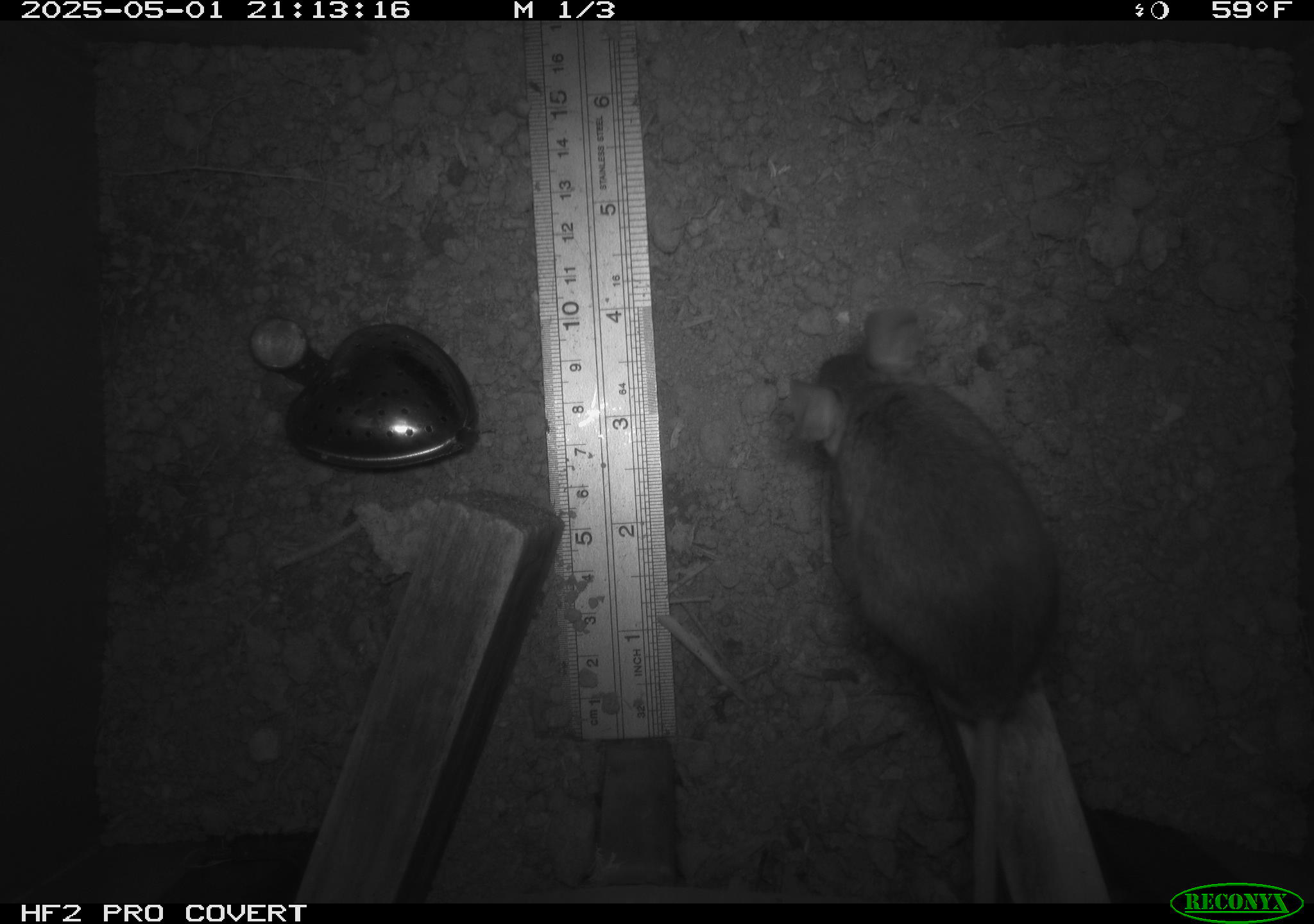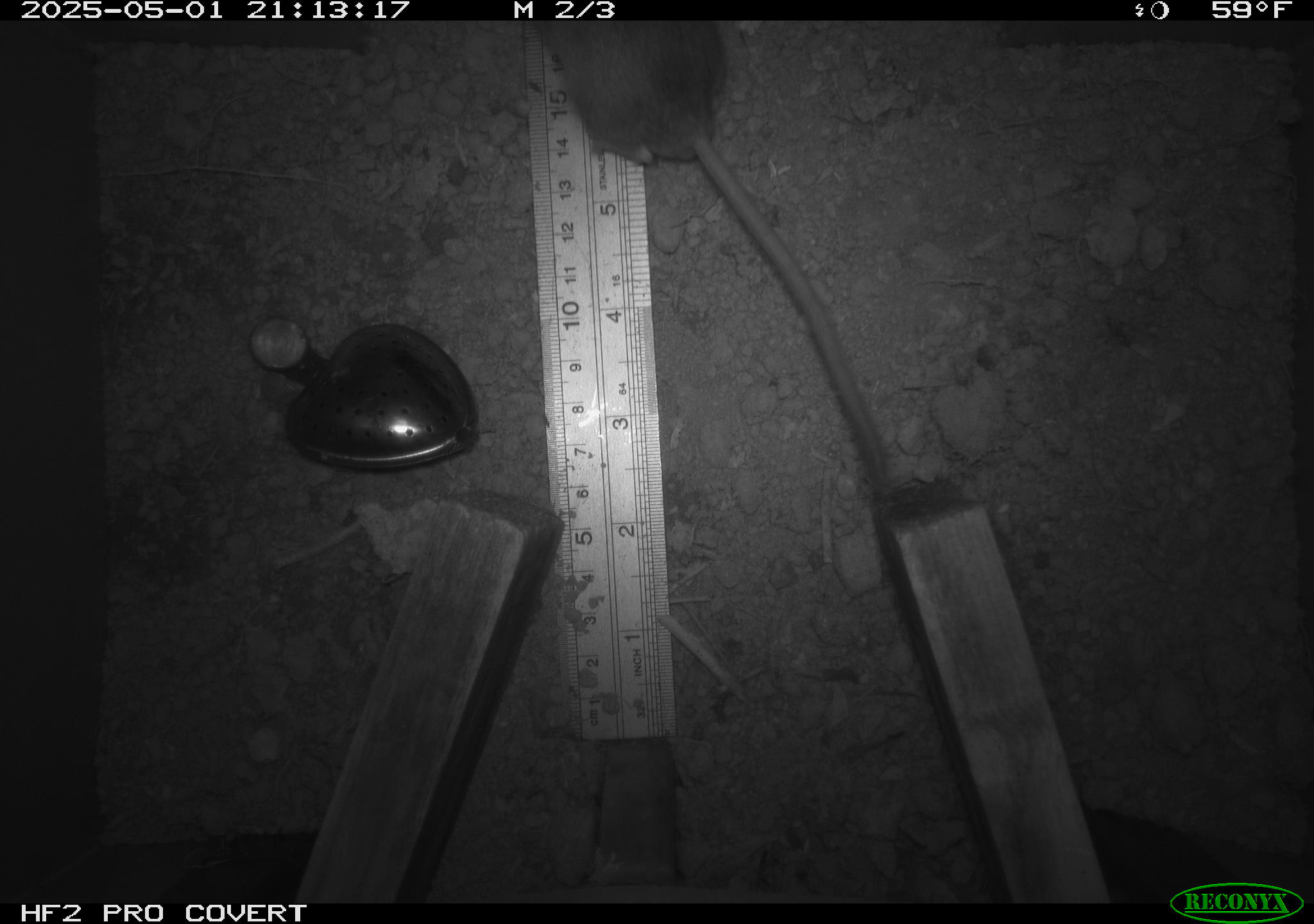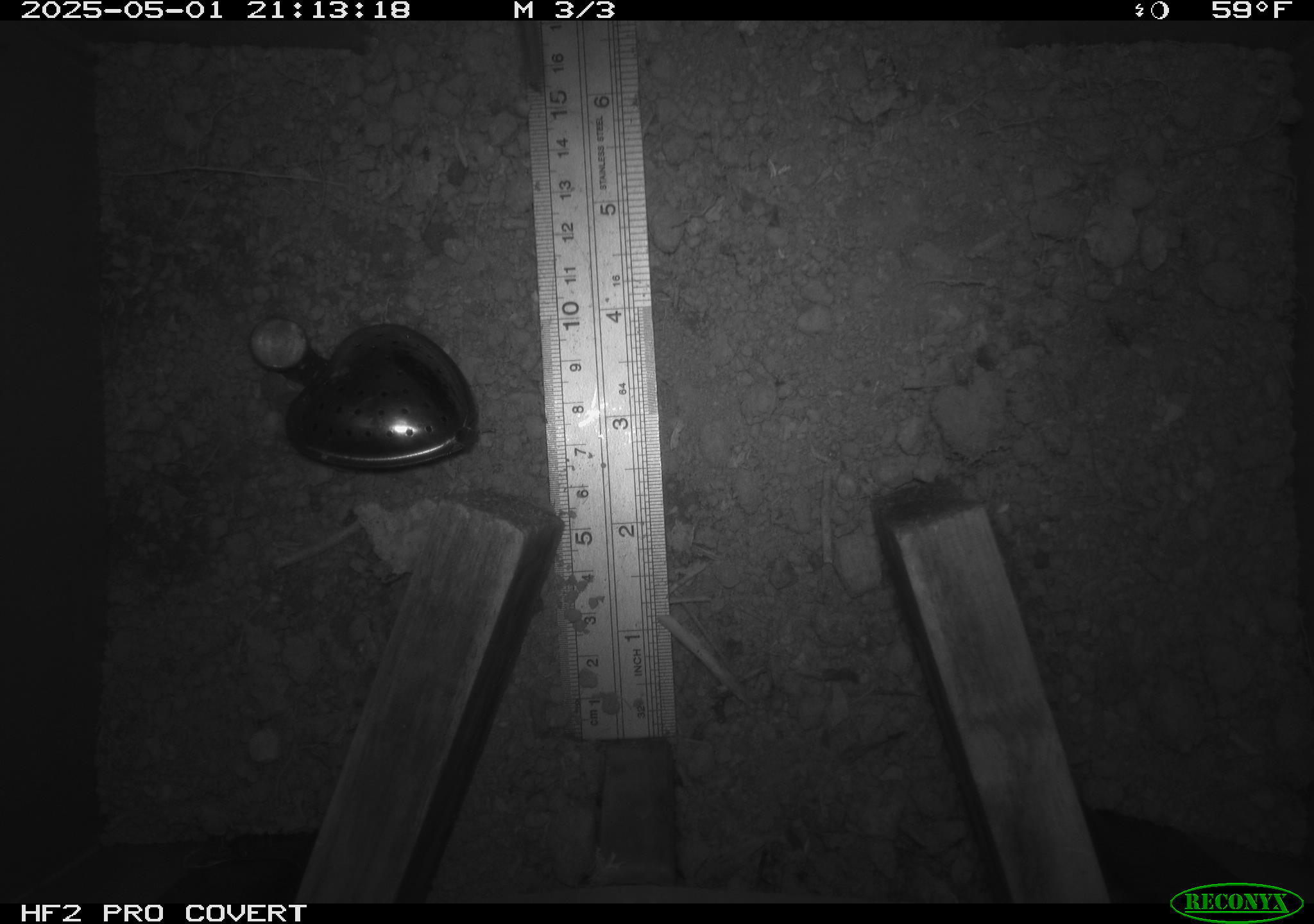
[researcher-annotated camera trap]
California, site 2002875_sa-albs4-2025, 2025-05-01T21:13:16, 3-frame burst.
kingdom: Animalia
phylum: Chordata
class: Mammalia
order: Rodentia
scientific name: Rodentia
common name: mouse species